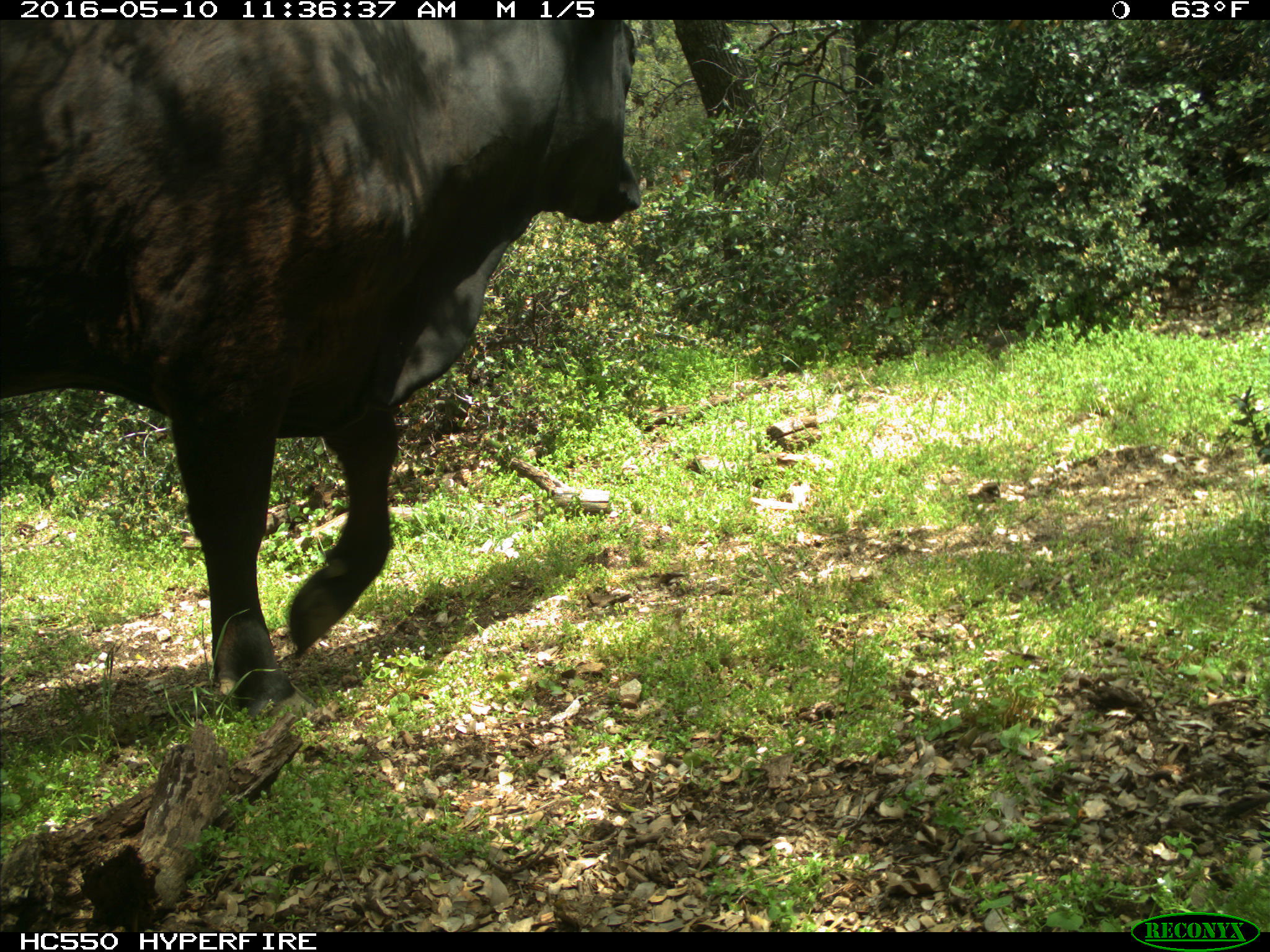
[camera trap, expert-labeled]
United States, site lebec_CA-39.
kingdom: Animalia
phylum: Chordata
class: Mammalia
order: Artiodactyla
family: Bovidae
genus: Bos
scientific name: Bos taurus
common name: domestic cow